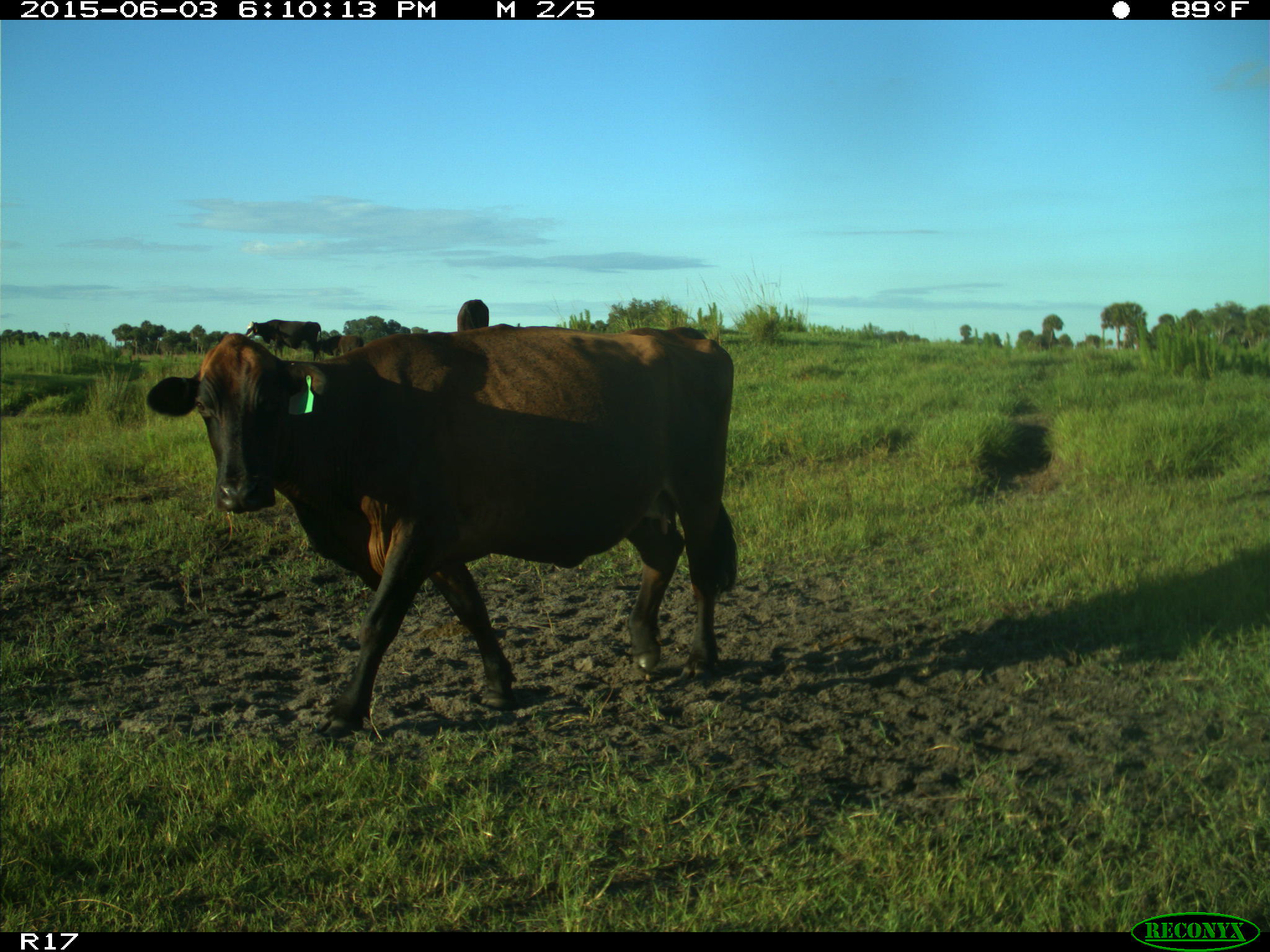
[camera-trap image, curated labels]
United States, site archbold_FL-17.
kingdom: Animalia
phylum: Chordata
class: Mammalia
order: Artiodactyla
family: Bovidae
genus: Bos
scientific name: Bos taurus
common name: domestic cow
Bos taurus (domestic cow).